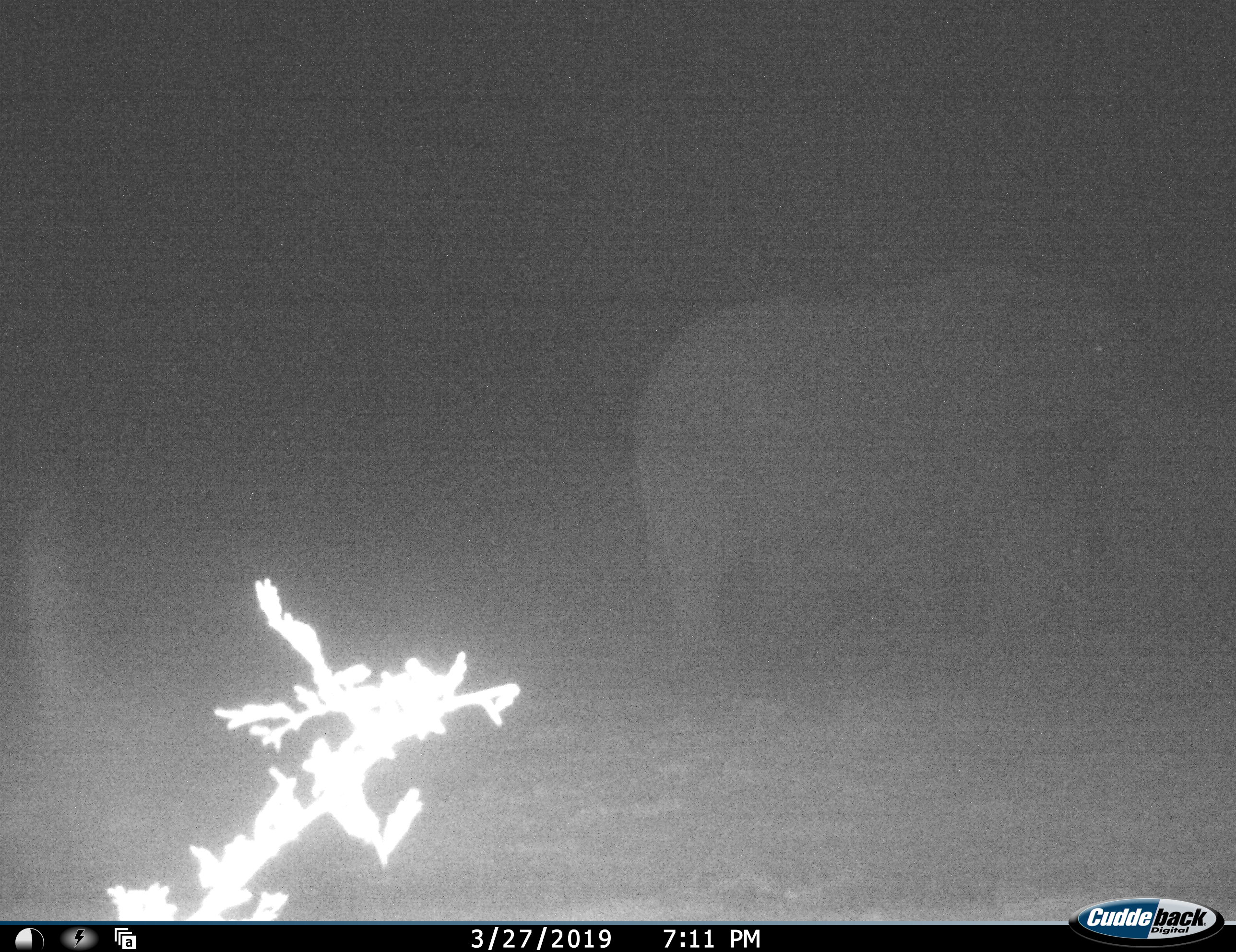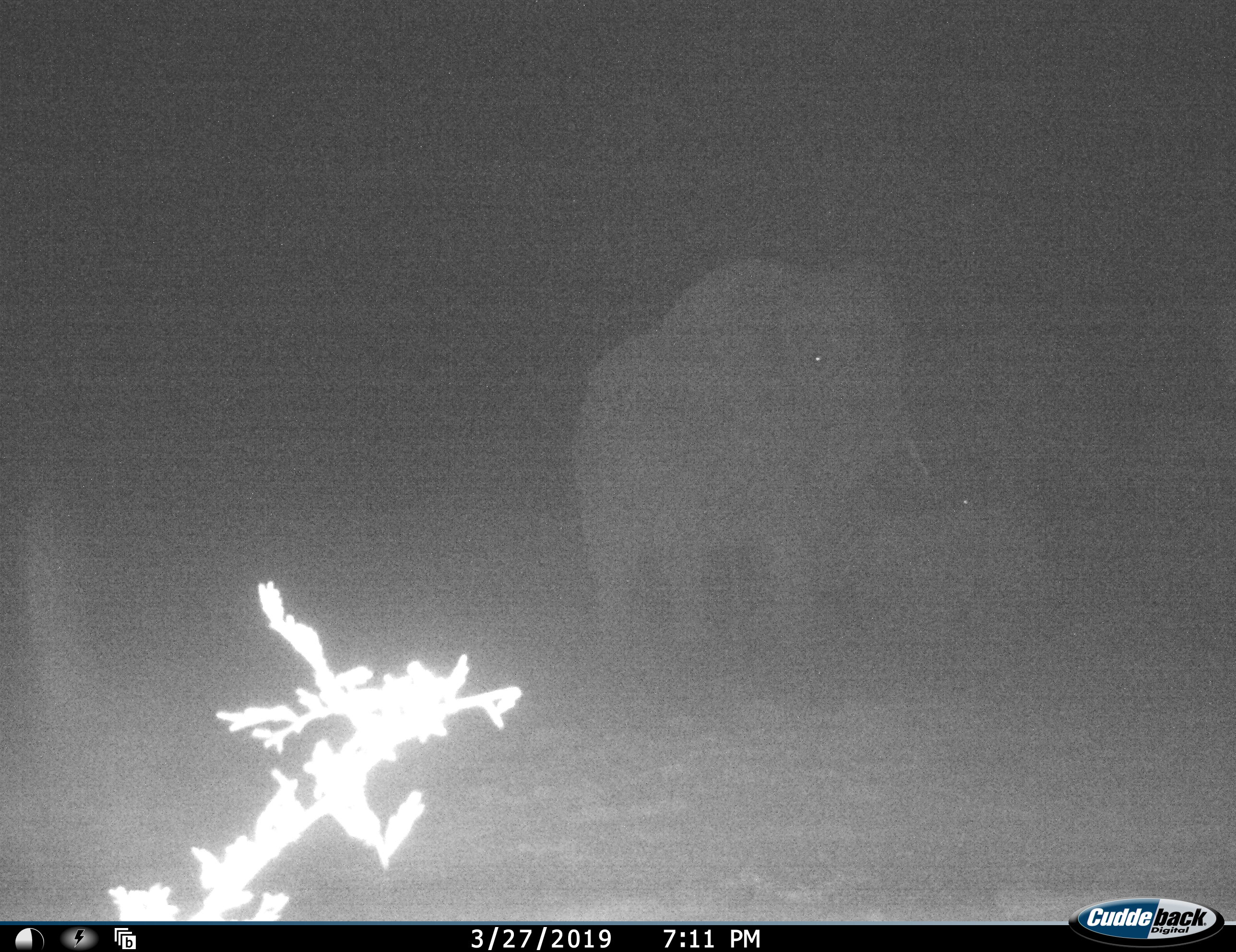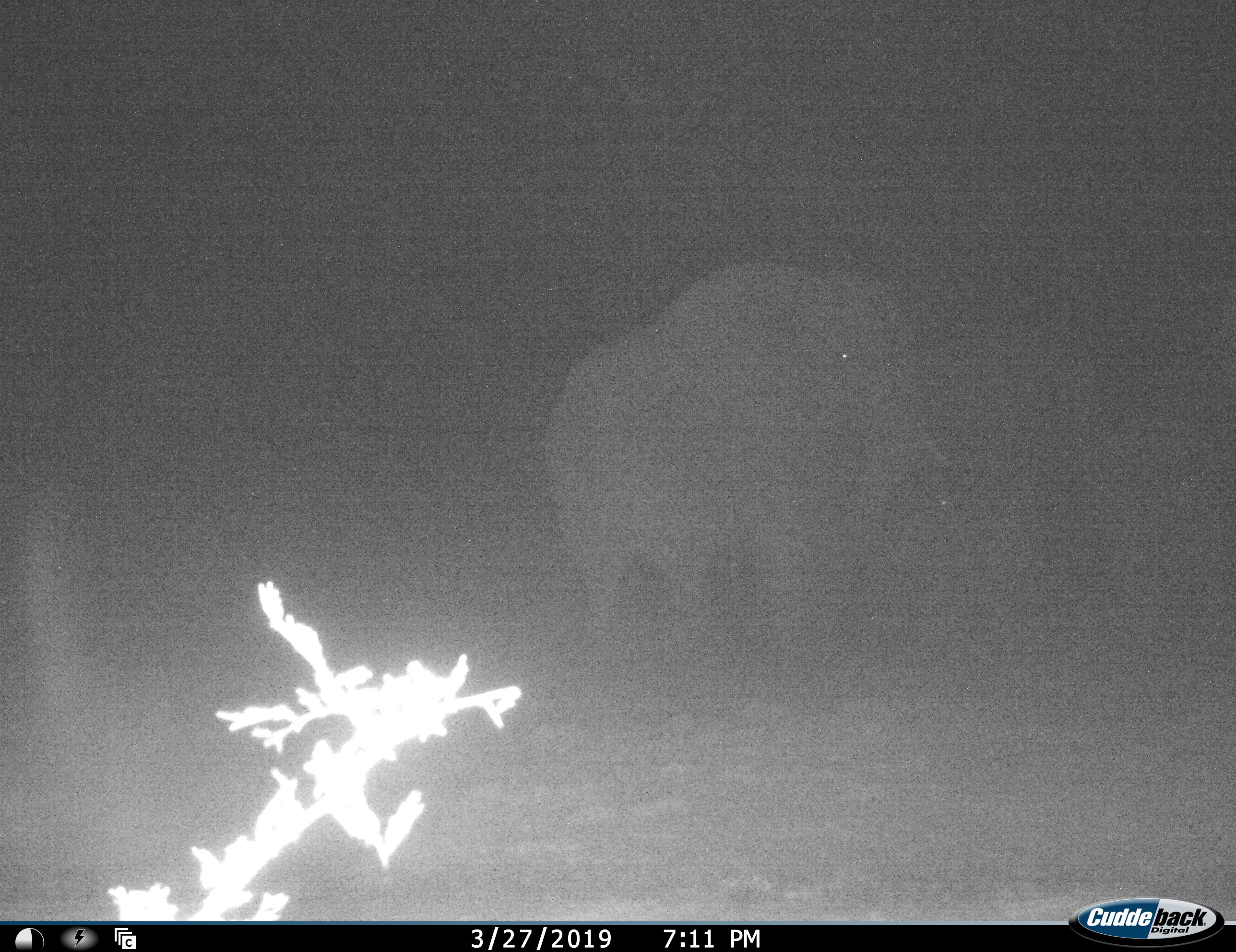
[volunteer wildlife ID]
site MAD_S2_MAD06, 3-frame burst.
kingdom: Animalia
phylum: Chordata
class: Mammalia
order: Proboscidea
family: Elephantidae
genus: Loxodonta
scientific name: Loxodonta africana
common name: african bush elephant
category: elephant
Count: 2.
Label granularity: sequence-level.